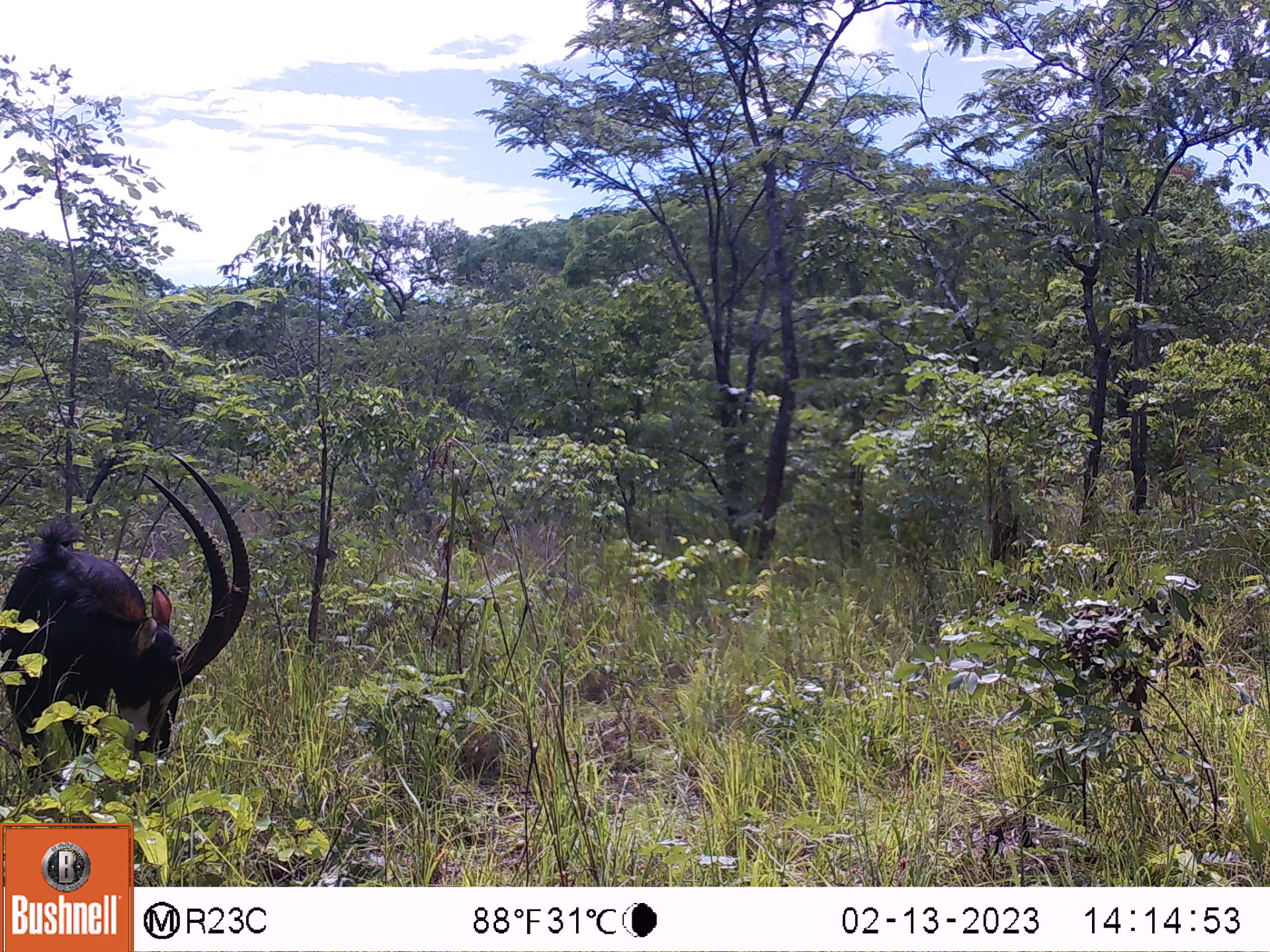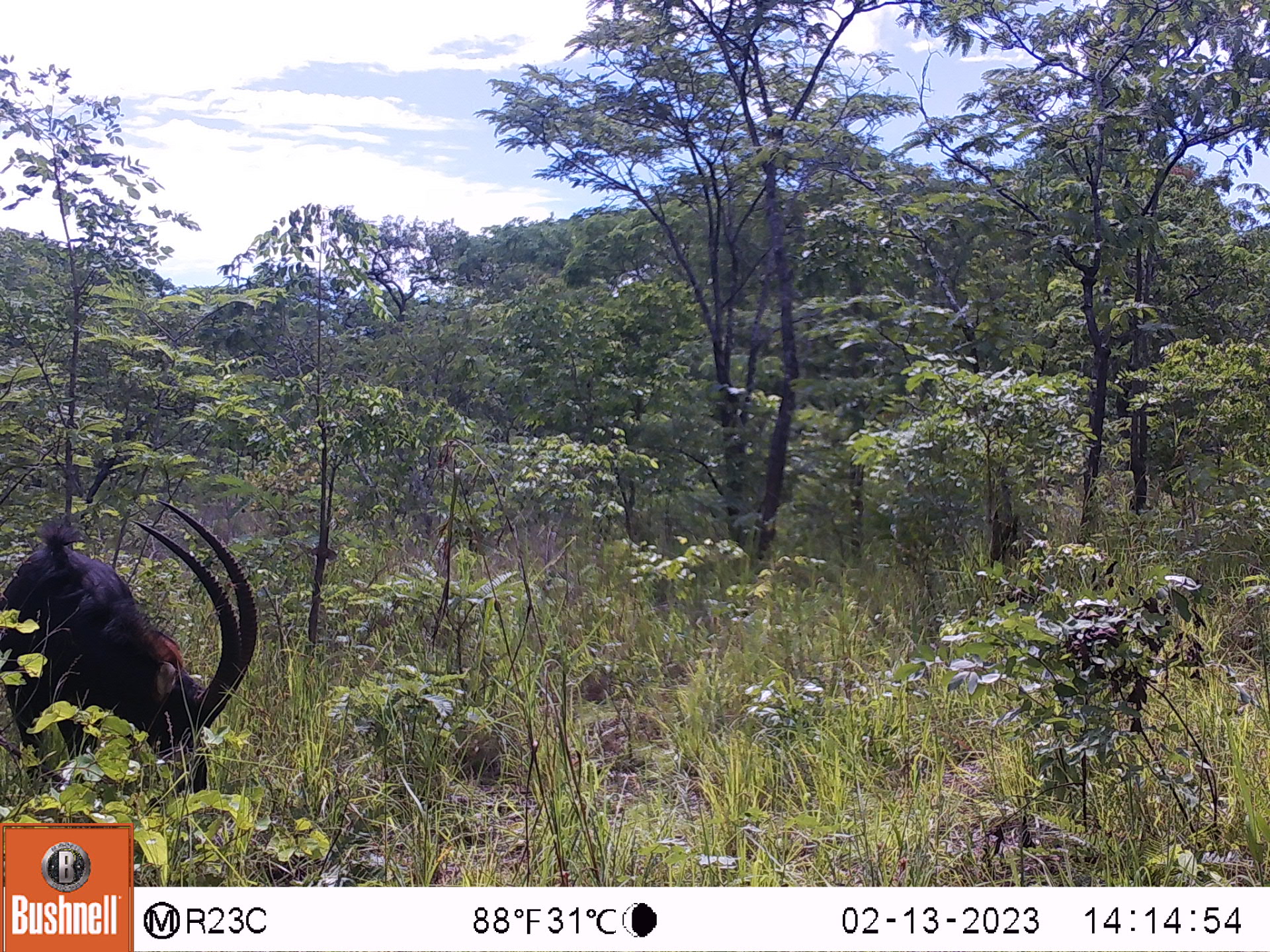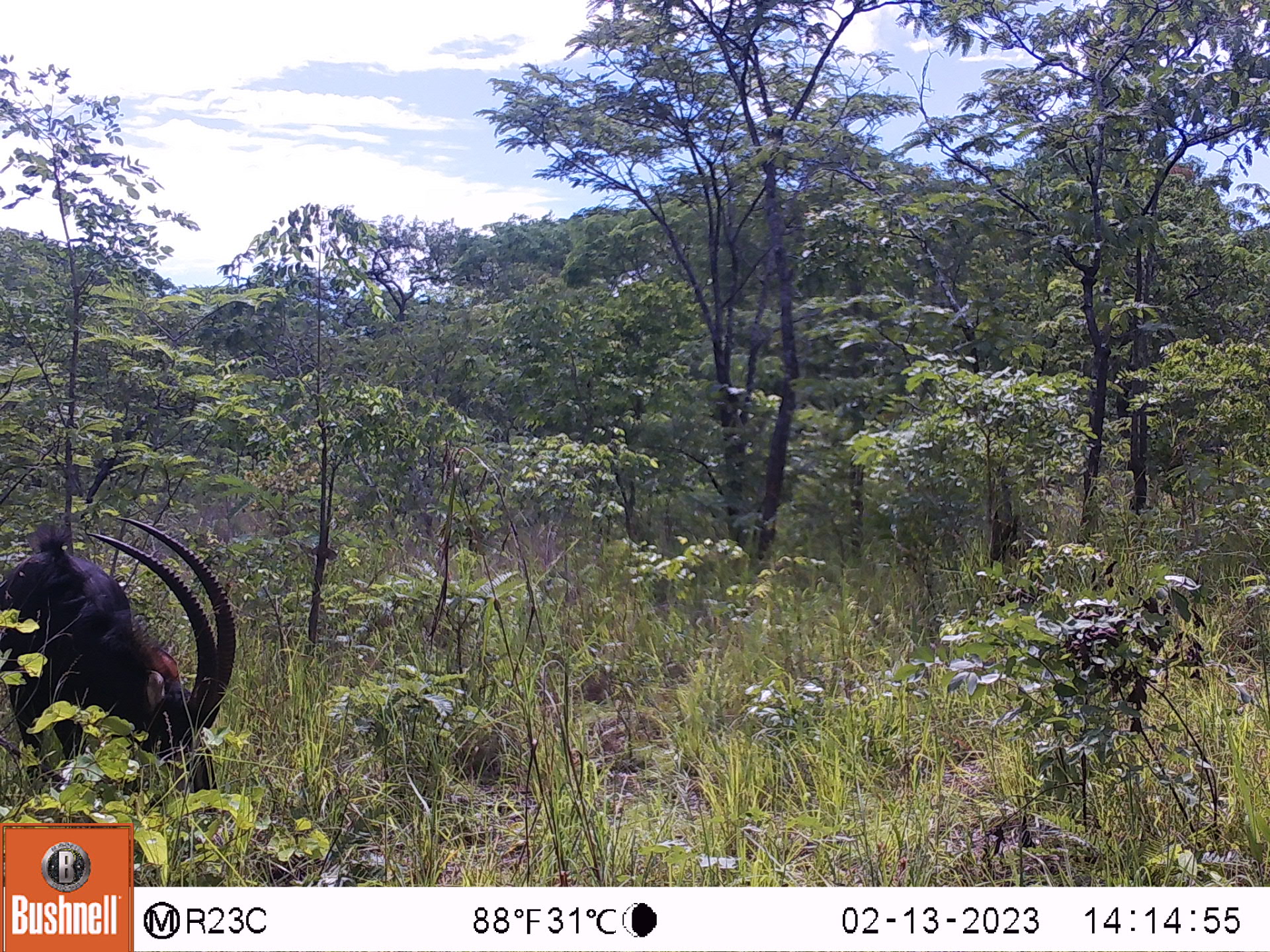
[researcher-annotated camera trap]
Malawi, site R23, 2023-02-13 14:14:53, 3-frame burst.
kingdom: Animalia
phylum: Chordata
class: Mammalia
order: Artiodactyla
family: Bovidae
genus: Hippotragus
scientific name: Hippotragus niger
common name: sable antelope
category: sable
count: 1